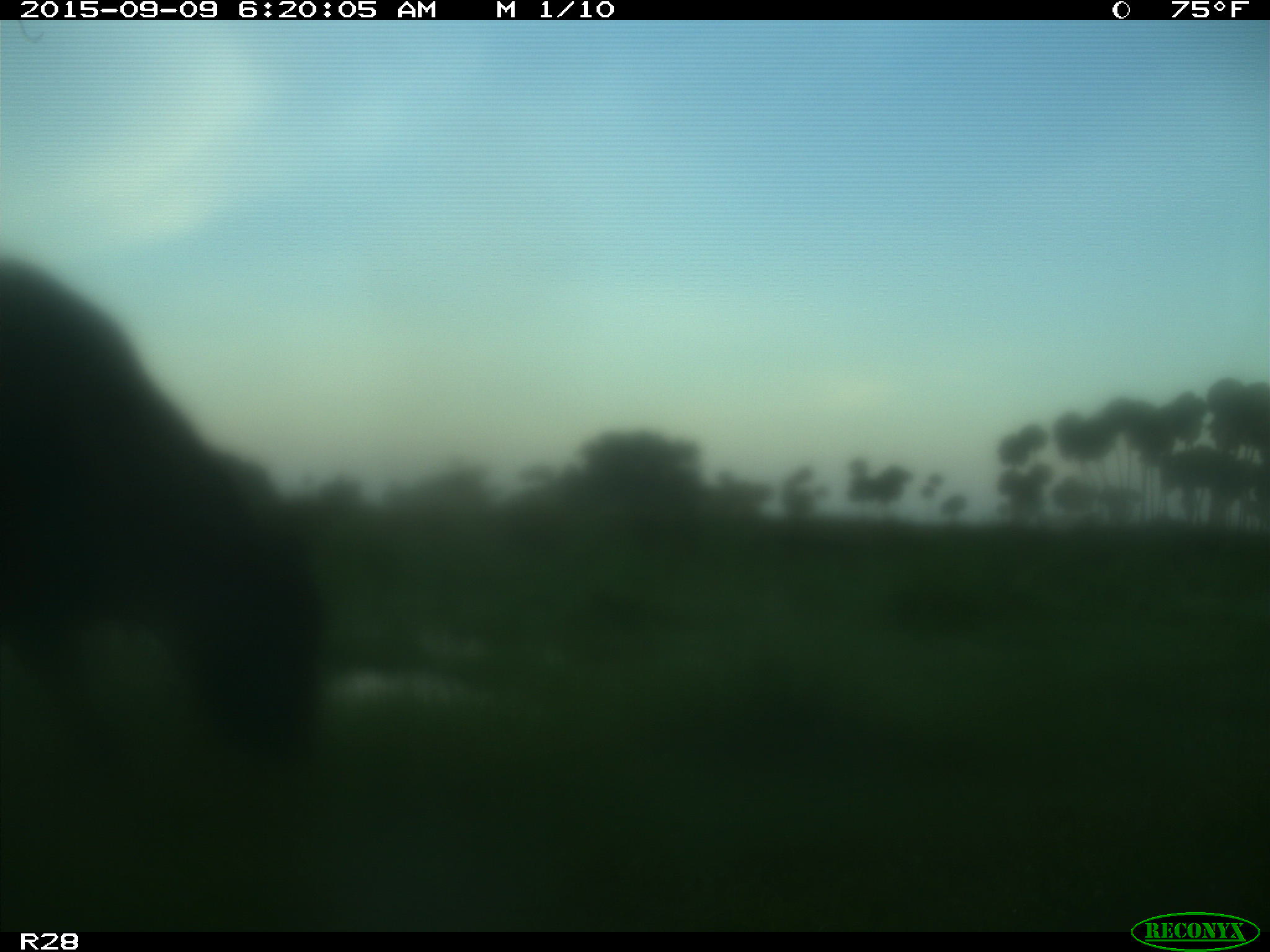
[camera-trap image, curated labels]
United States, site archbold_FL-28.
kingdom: Animalia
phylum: Chordata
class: Mammalia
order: Artiodactyla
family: Bovidae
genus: Bos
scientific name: Bos taurus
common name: domestic cow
Bos taurus (domestic cow).